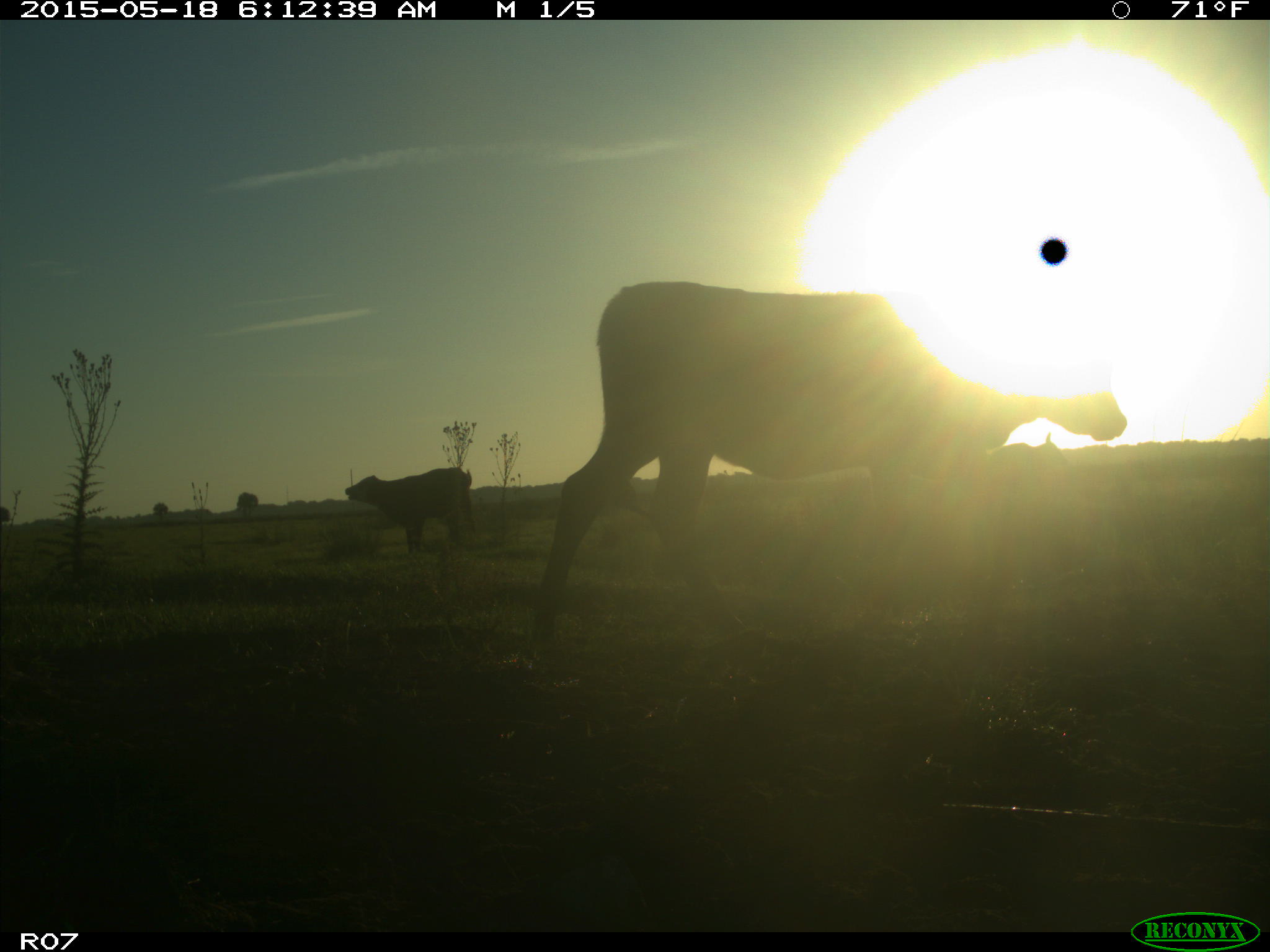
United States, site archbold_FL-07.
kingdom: Animalia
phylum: Chordata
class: Mammalia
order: Artiodactyla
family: Bovidae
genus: Bos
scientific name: Bos taurus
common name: domestic cow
Bos taurus (domestic cow).